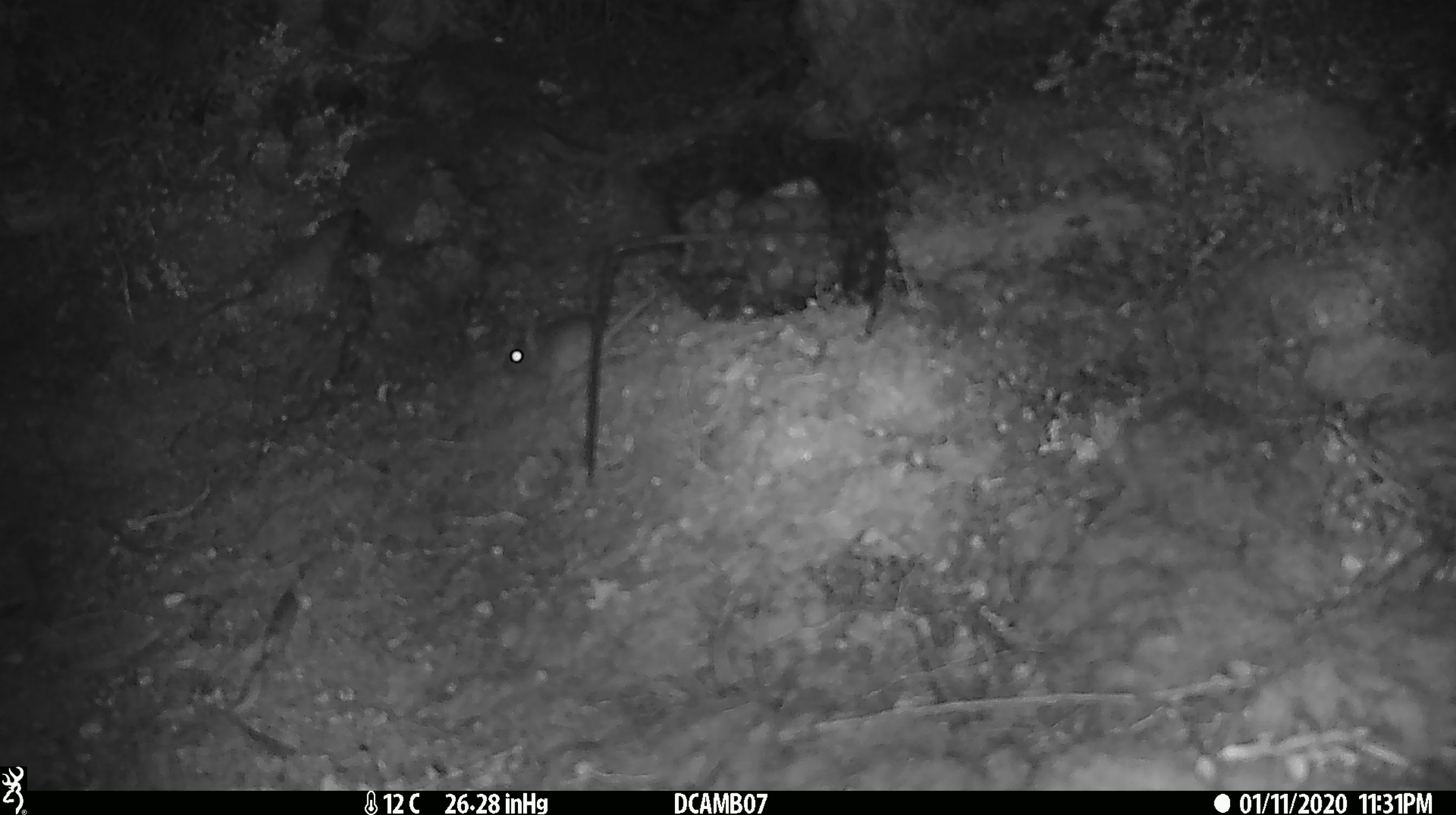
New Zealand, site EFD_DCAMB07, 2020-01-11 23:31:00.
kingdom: Animalia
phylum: Chordata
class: Mammalia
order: Rodentia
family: Muridae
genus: Mus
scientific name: Mus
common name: mouse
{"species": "mouse (Mus)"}